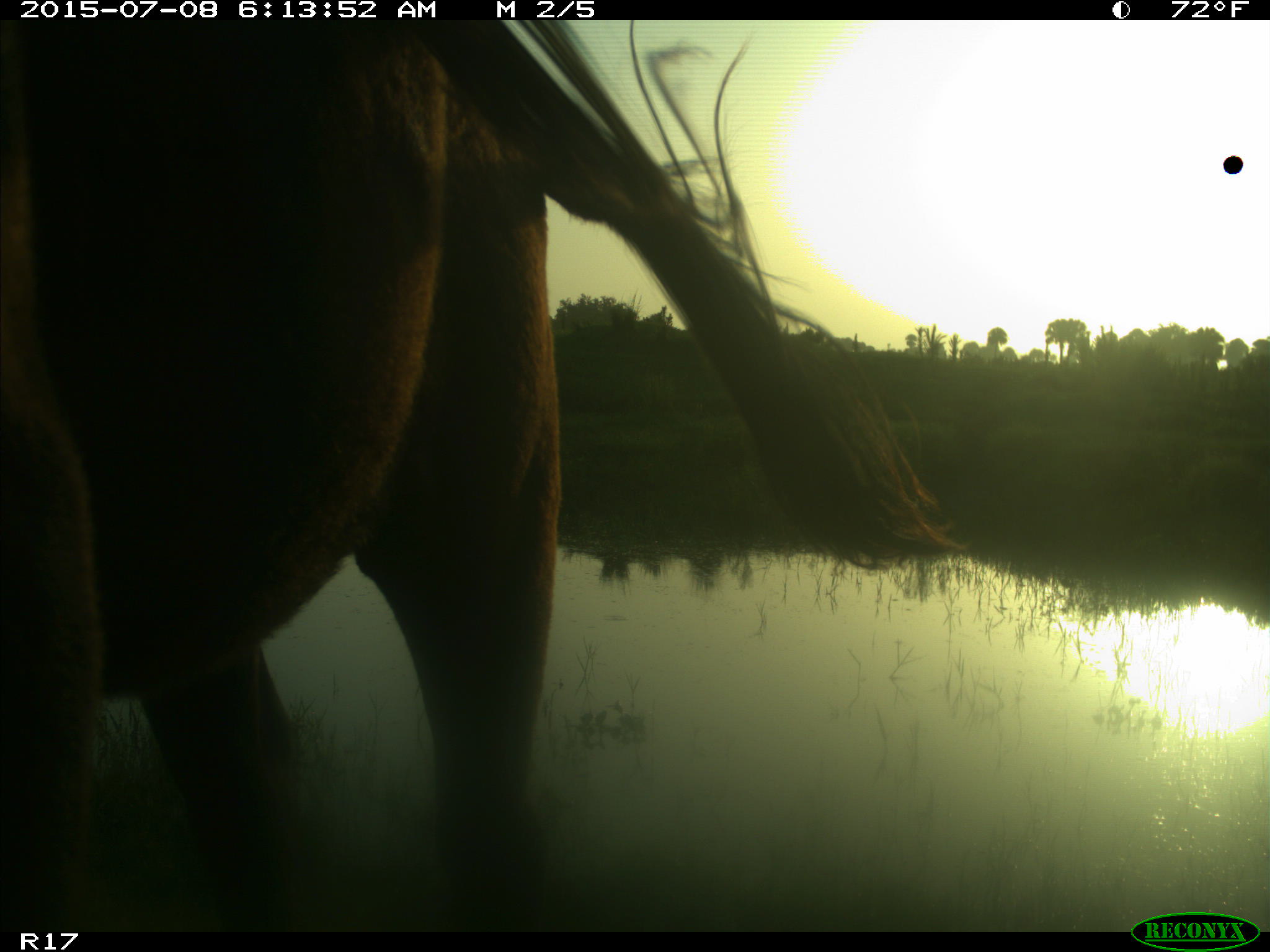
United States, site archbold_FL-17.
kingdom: Animalia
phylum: Chordata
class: Mammalia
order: Artiodactyla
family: Bovidae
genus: Bos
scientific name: Bos taurus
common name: domestic cow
Bos taurus (domestic cow).